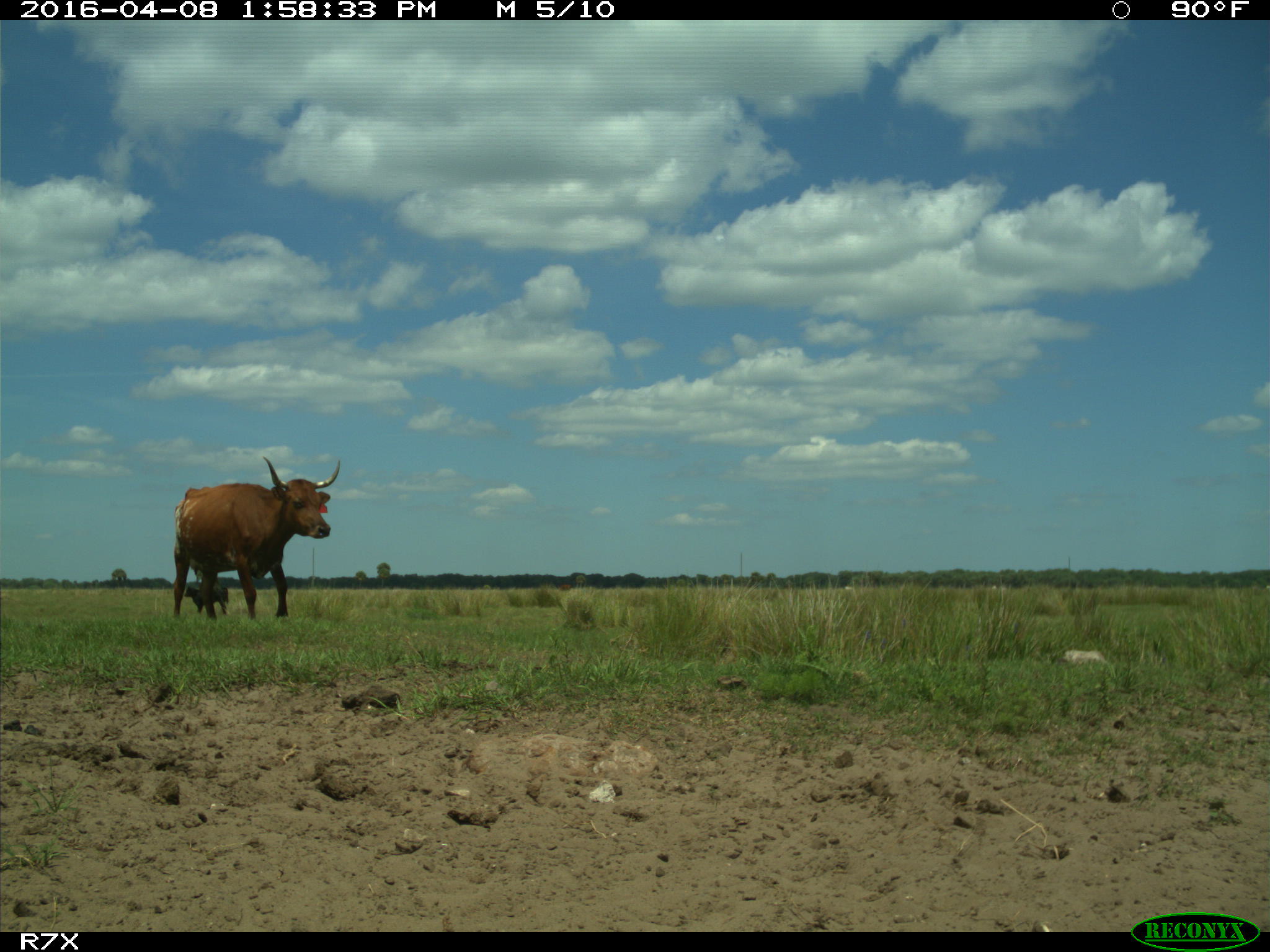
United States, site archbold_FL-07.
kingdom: Animalia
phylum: Chordata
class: Mammalia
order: Artiodactyla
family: Bovidae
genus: Bos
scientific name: Bos taurus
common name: domestic cow